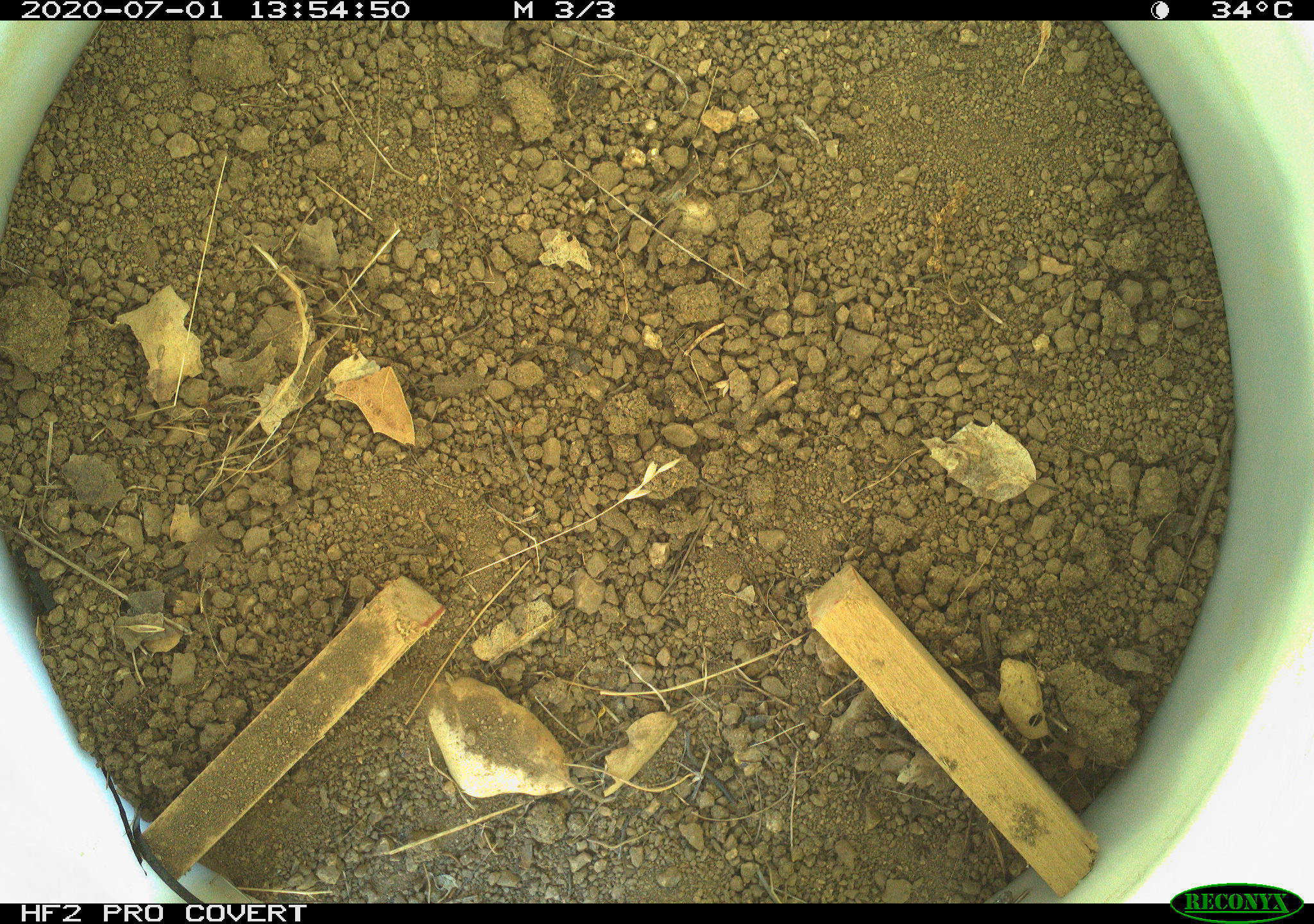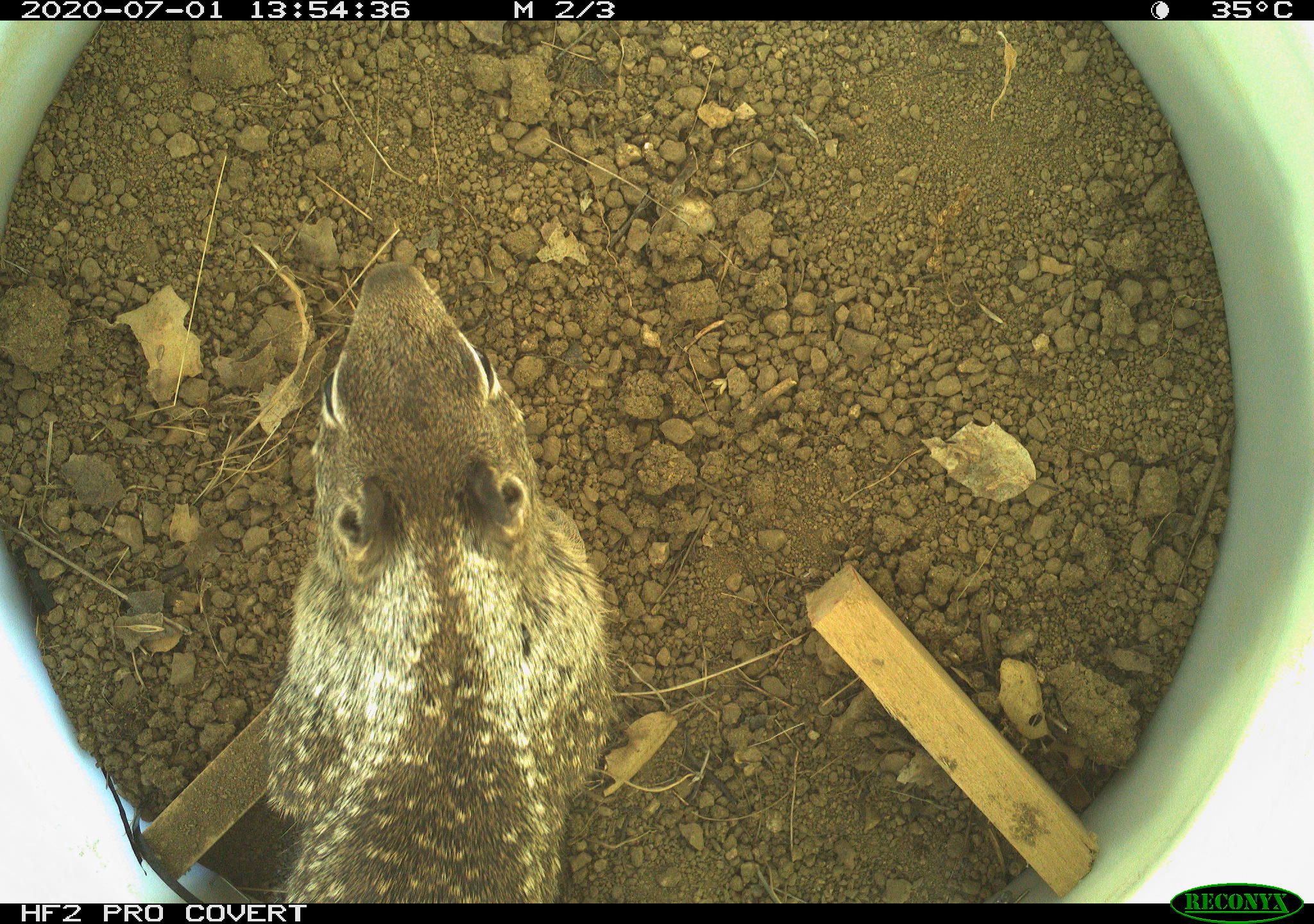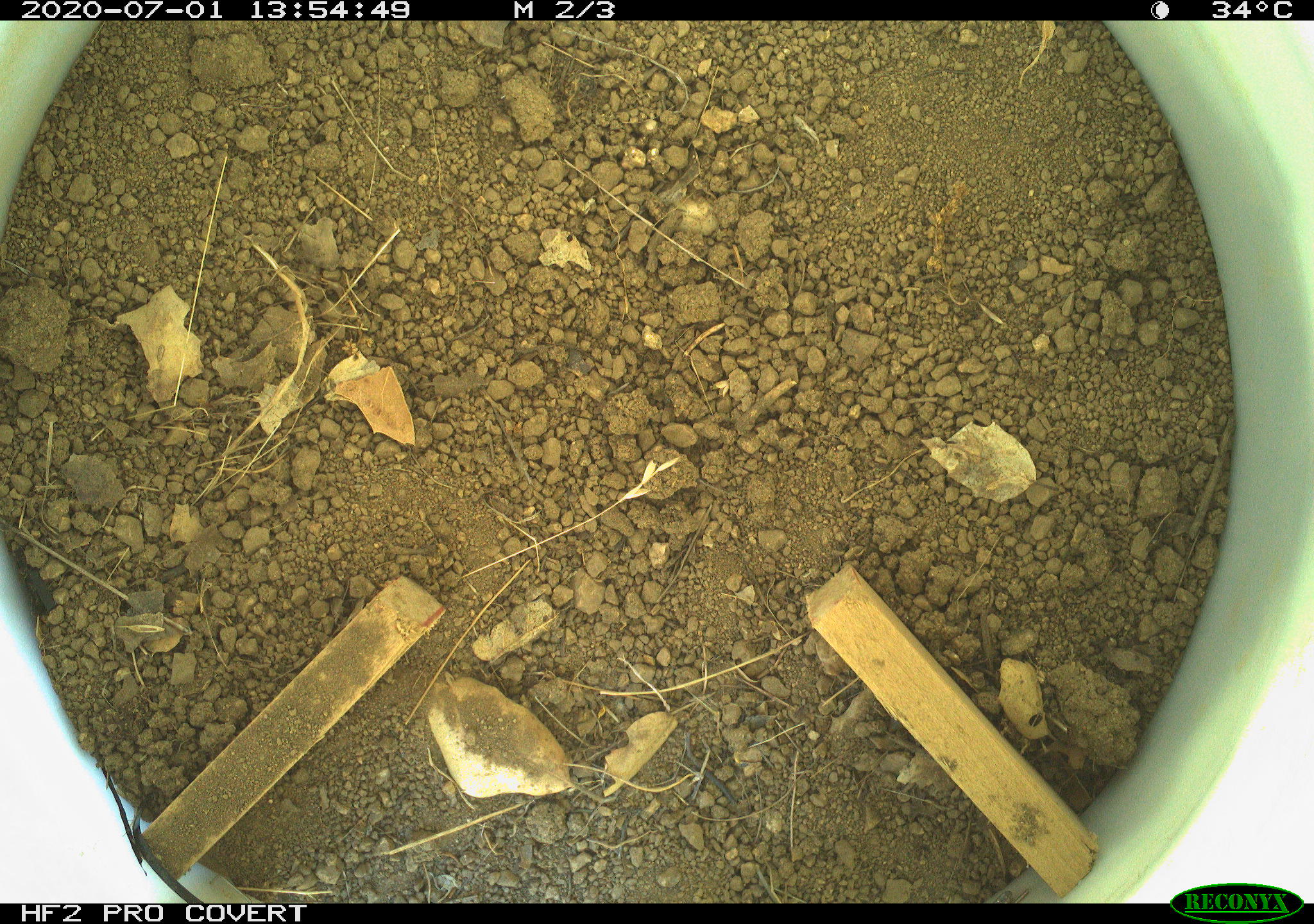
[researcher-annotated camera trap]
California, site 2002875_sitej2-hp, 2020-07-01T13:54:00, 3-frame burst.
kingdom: Animalia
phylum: Chordata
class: Mammalia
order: Rodentia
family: Sciuridae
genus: Otospermophilus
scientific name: Otospermophilus beecheyi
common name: california ground squirrel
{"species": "california ground squirrel (Otospermophilus beecheyi)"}